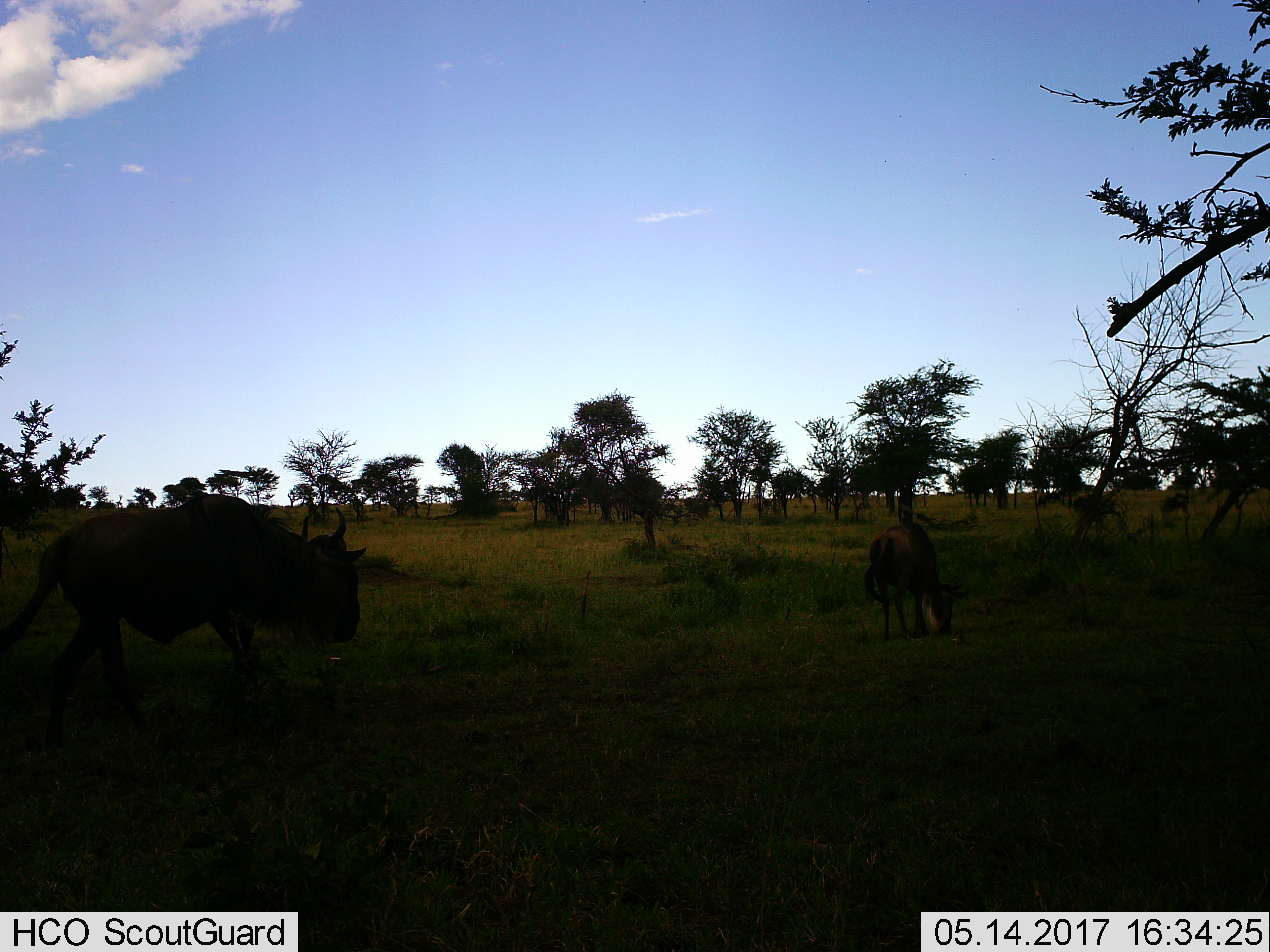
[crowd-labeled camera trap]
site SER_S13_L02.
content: unidentified animal